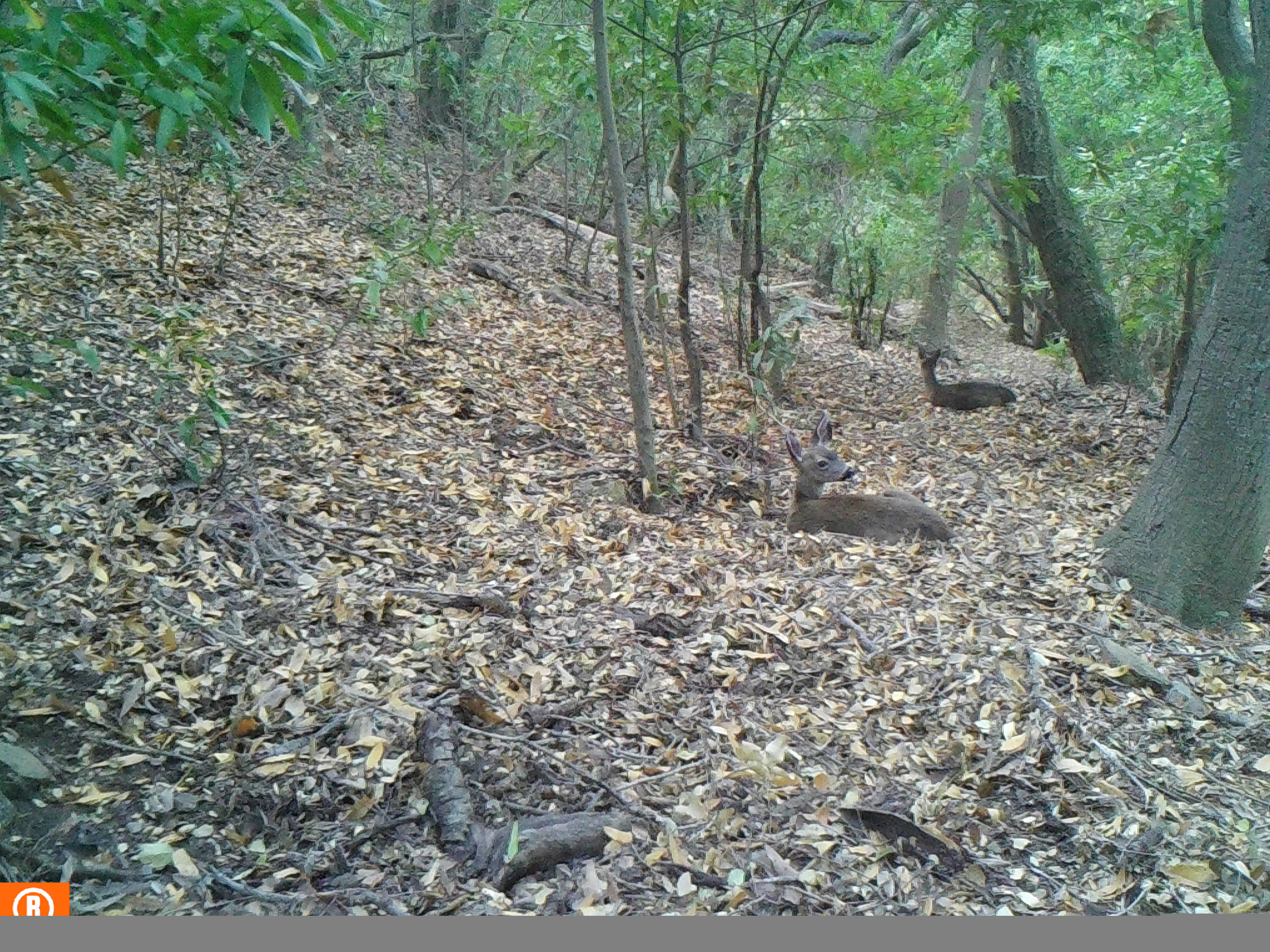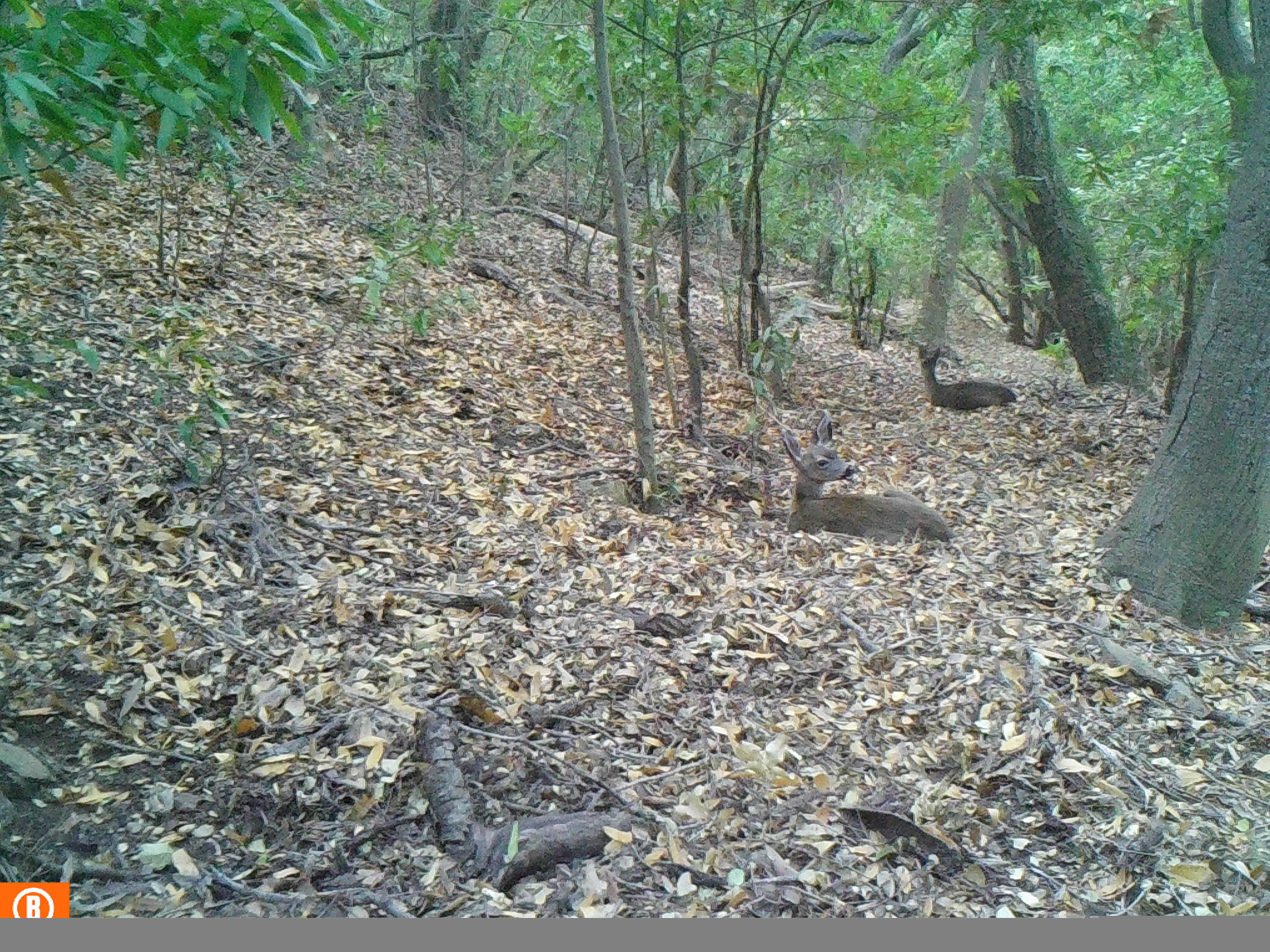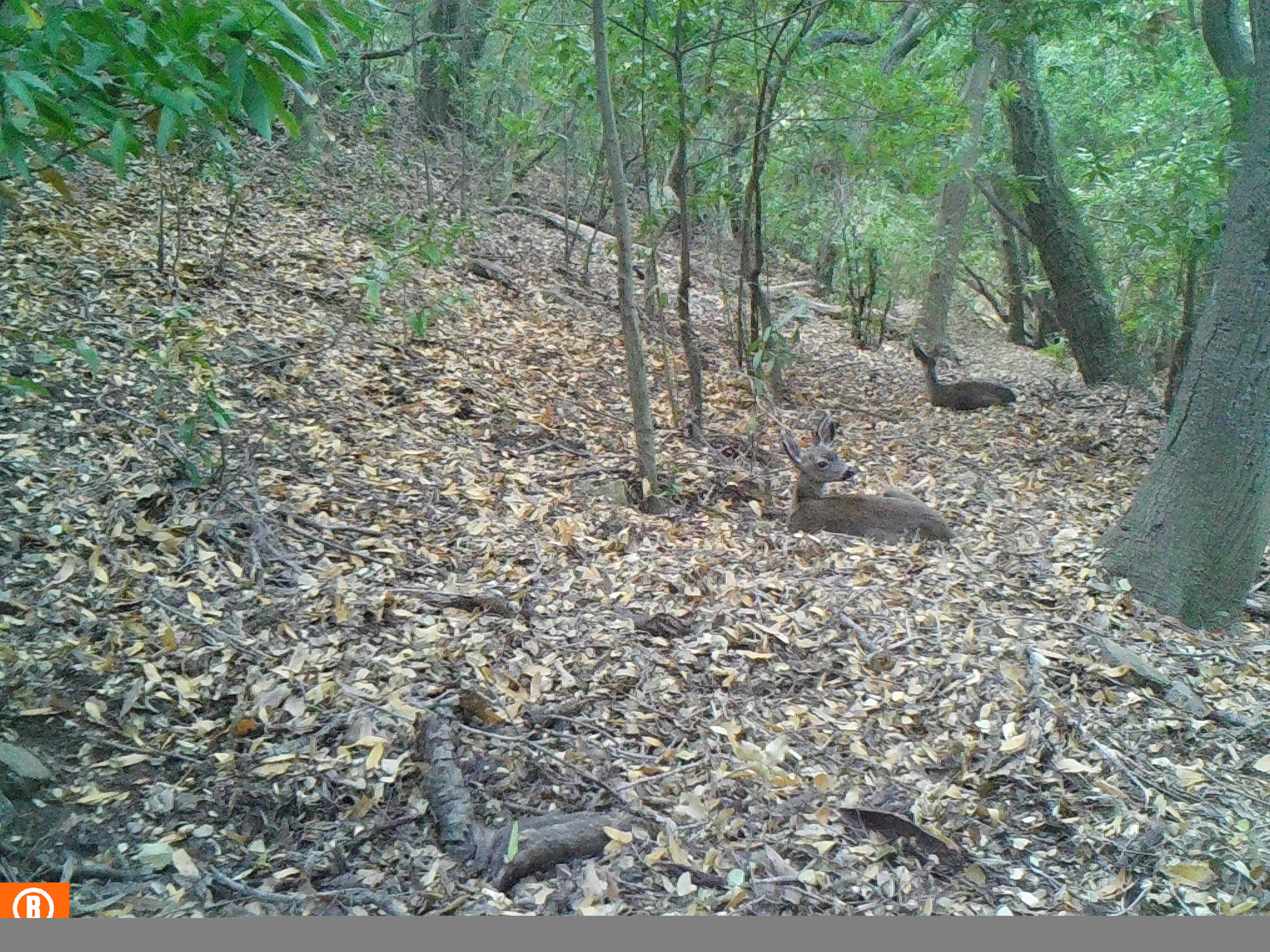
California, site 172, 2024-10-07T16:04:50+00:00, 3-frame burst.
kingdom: Animalia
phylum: Chordata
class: Mammalia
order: Artiodactyla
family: Cervidae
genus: Odocoileus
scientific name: Odocoileus hemionus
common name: mule deer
Mule deer (Odocoileus hemionus).